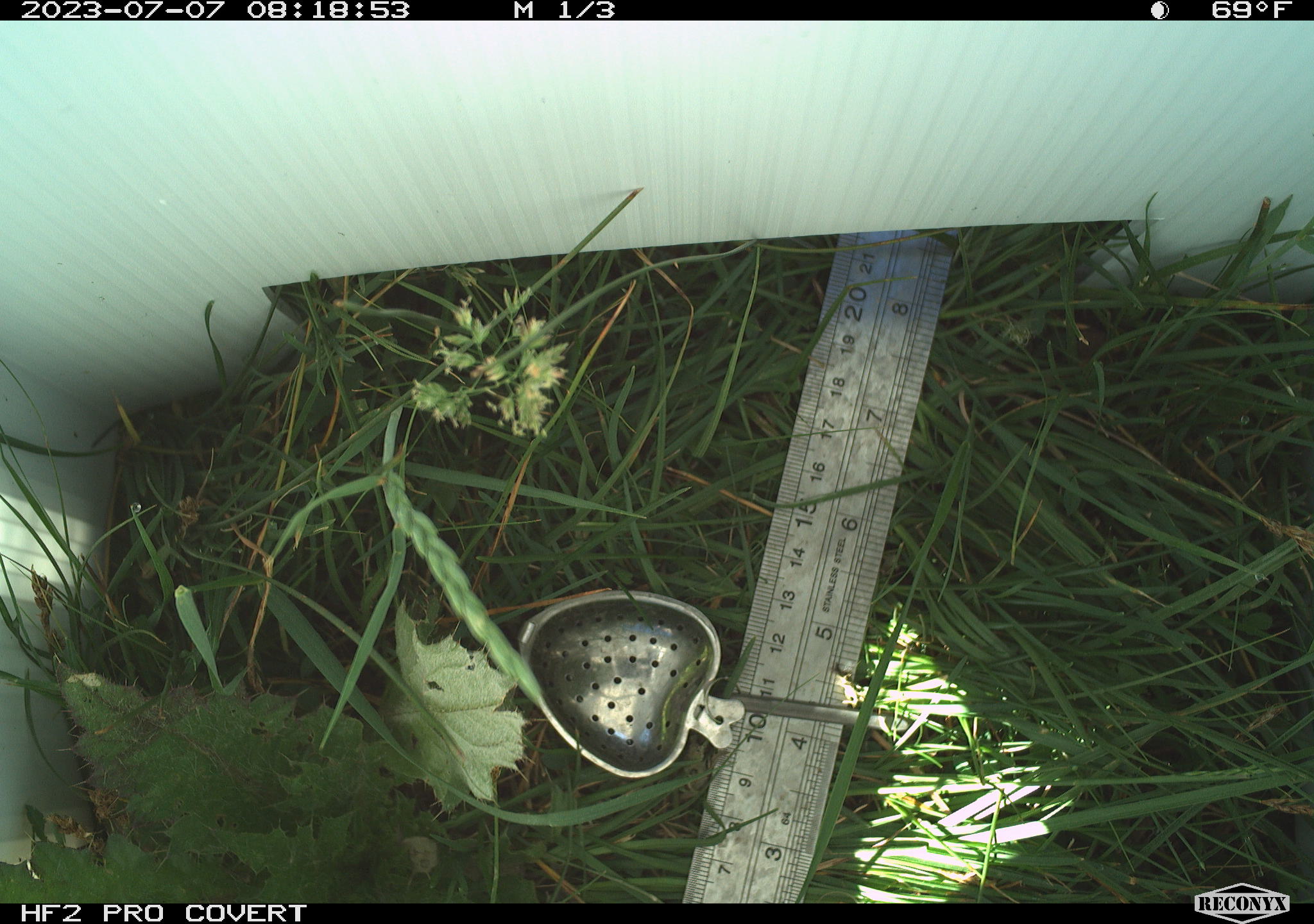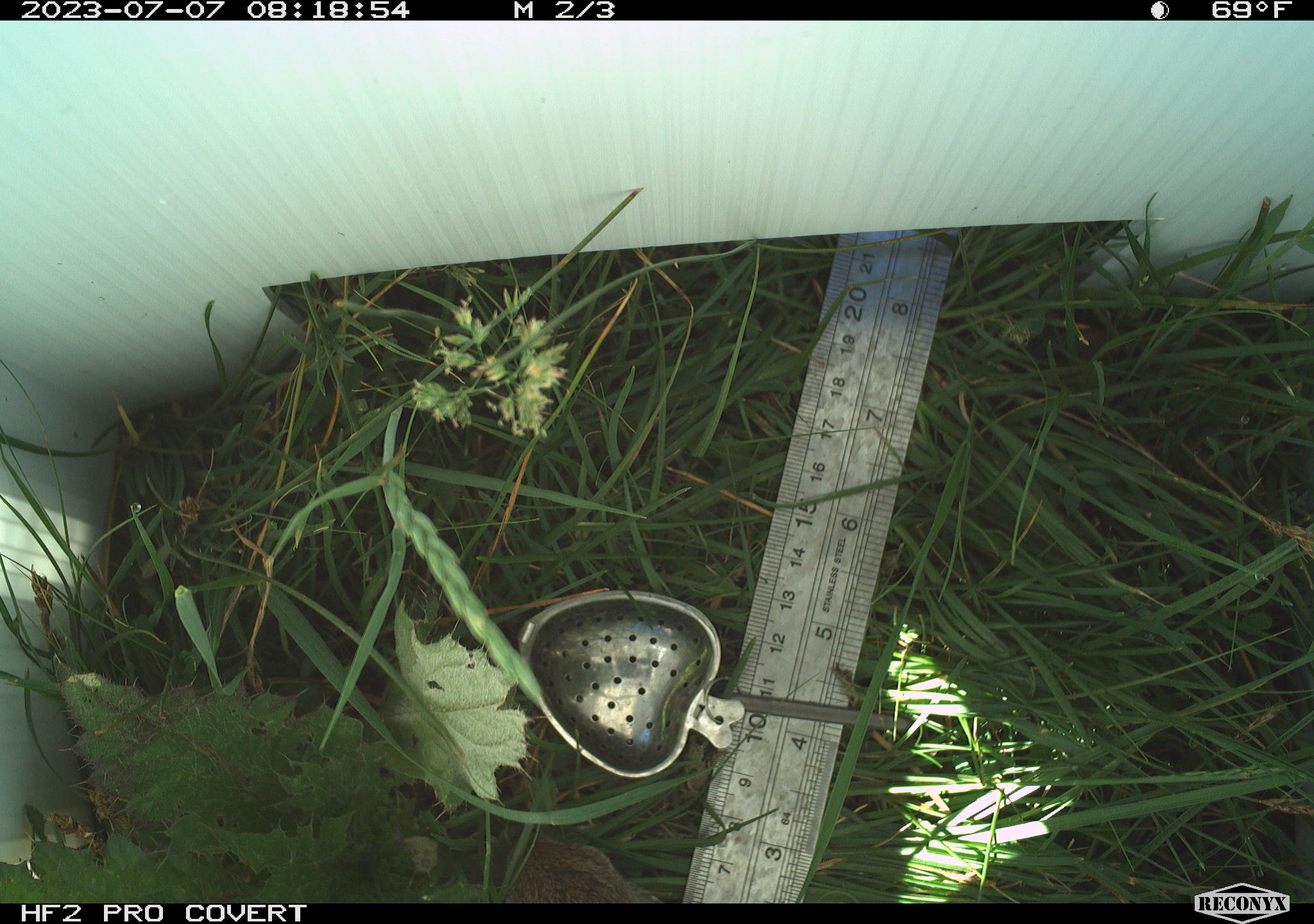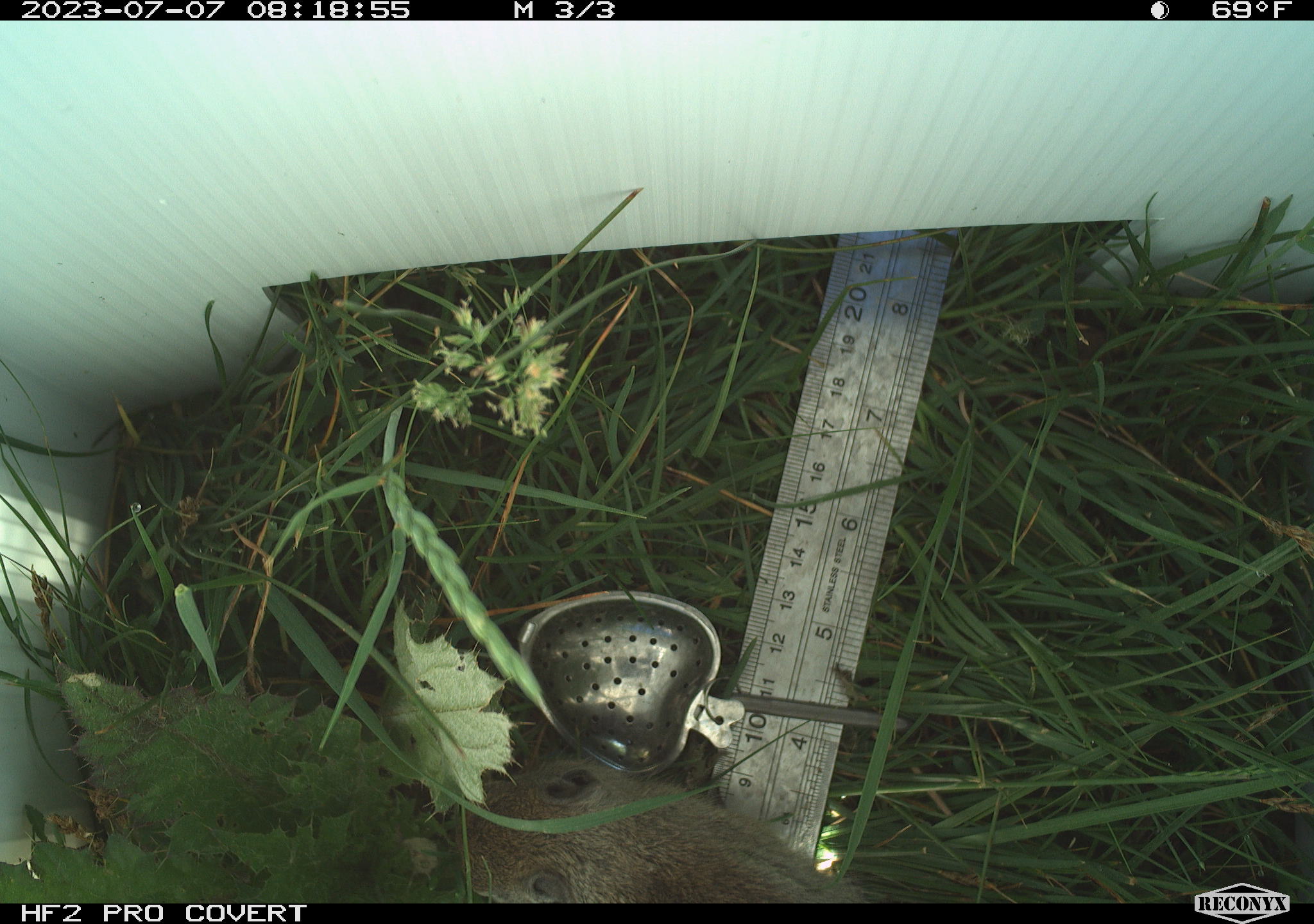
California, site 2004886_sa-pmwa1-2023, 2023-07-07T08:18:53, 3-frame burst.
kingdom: Animalia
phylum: Chordata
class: Mammalia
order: Rodentia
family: Sciuridae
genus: Urocitellus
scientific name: Urocitellus beldingi beldingi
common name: belding's ground squirrel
Belding's ground squirrel (Urocitellus beldingi beldingi).